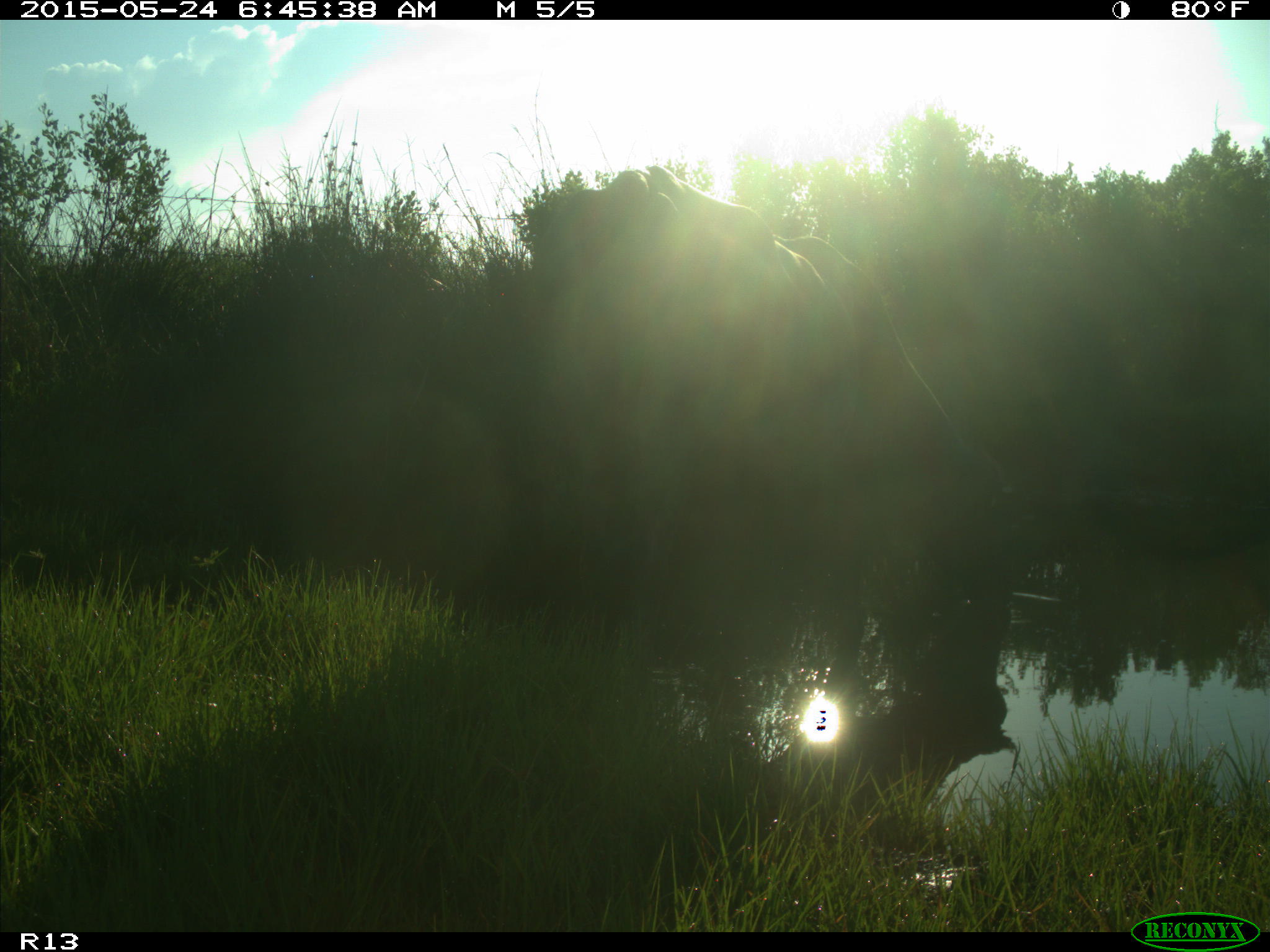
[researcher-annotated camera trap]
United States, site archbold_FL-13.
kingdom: Animalia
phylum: Chordata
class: Mammalia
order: Artiodactyla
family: Bovidae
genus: Bos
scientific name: Bos taurus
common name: domestic cow